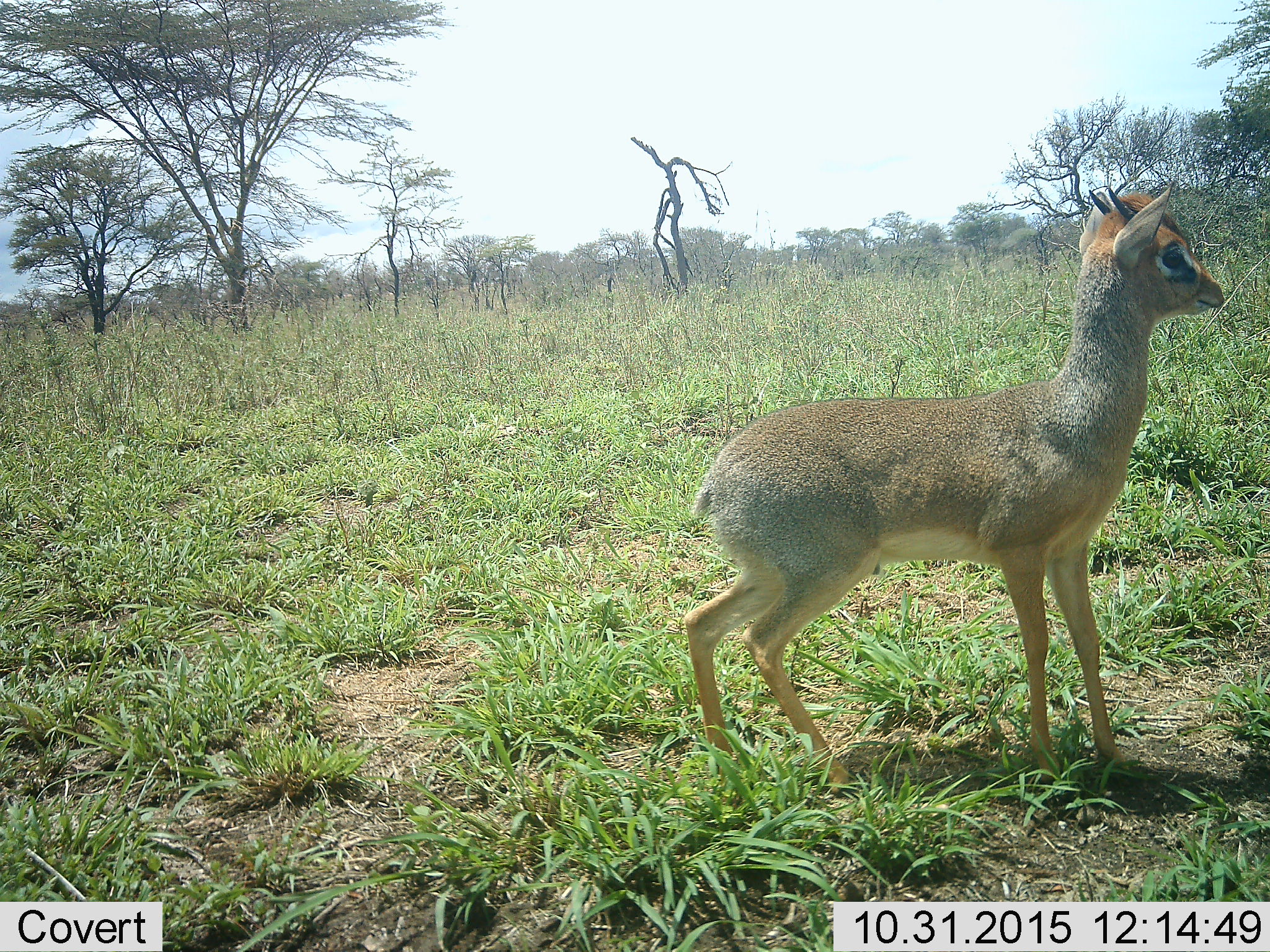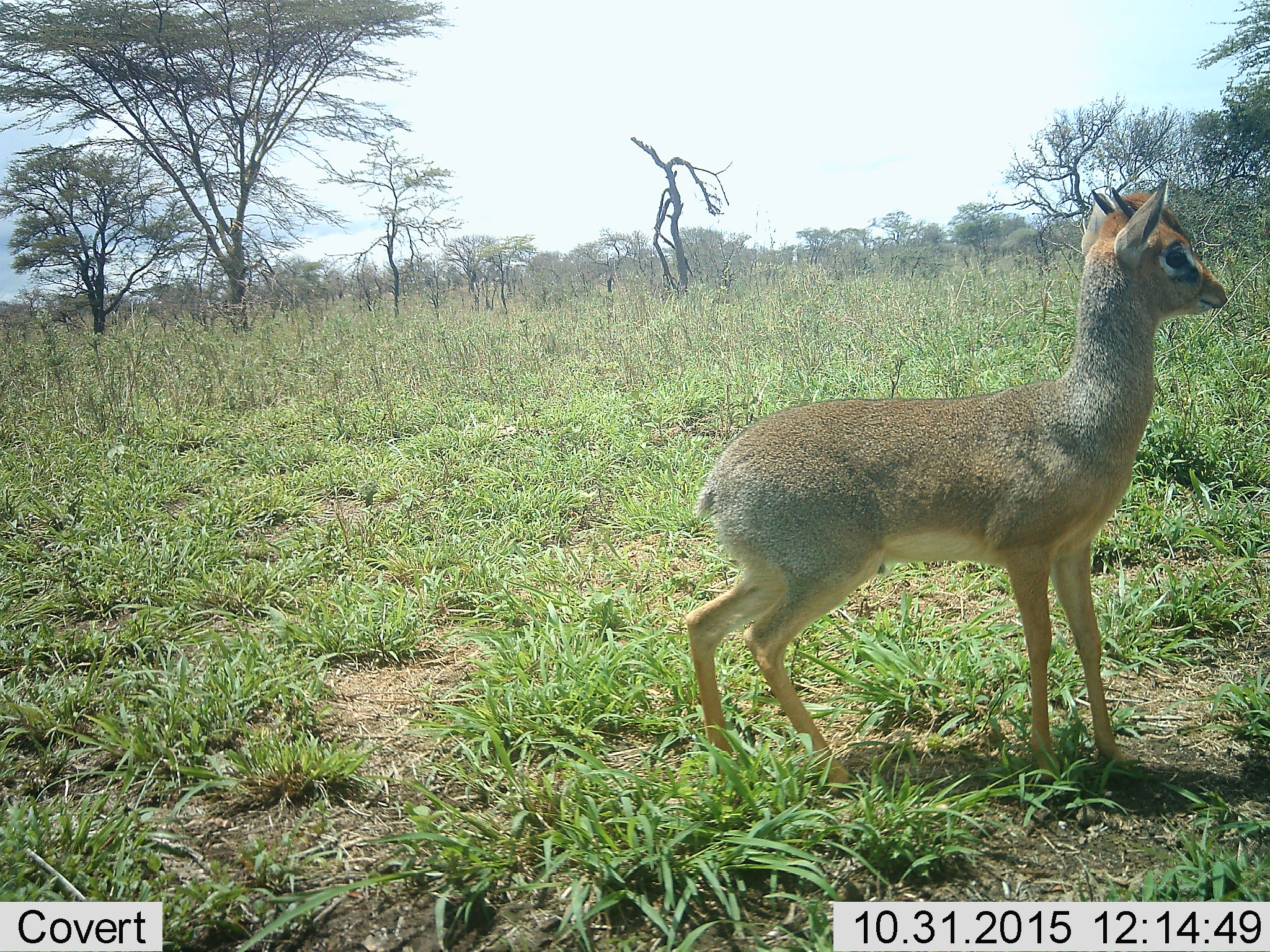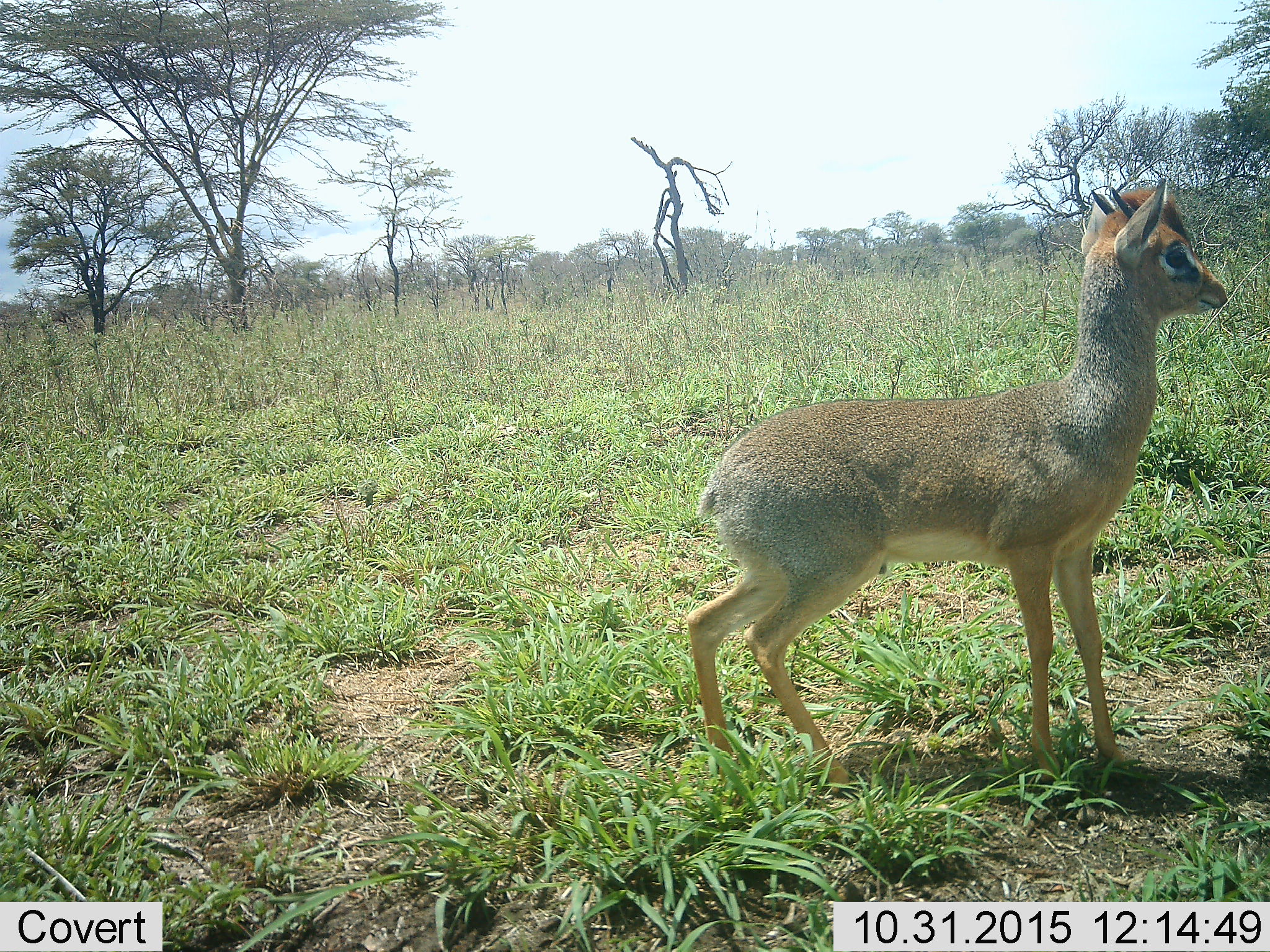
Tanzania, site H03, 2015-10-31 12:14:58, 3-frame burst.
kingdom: Animalia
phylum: Chordata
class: Mammalia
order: Artiodactyla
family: Bovidae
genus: Madoqua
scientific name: Madoqua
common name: dikdik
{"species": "dikdik (Madoqua)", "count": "1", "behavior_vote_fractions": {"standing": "100%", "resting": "0%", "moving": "0%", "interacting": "0%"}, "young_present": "0%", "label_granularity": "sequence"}